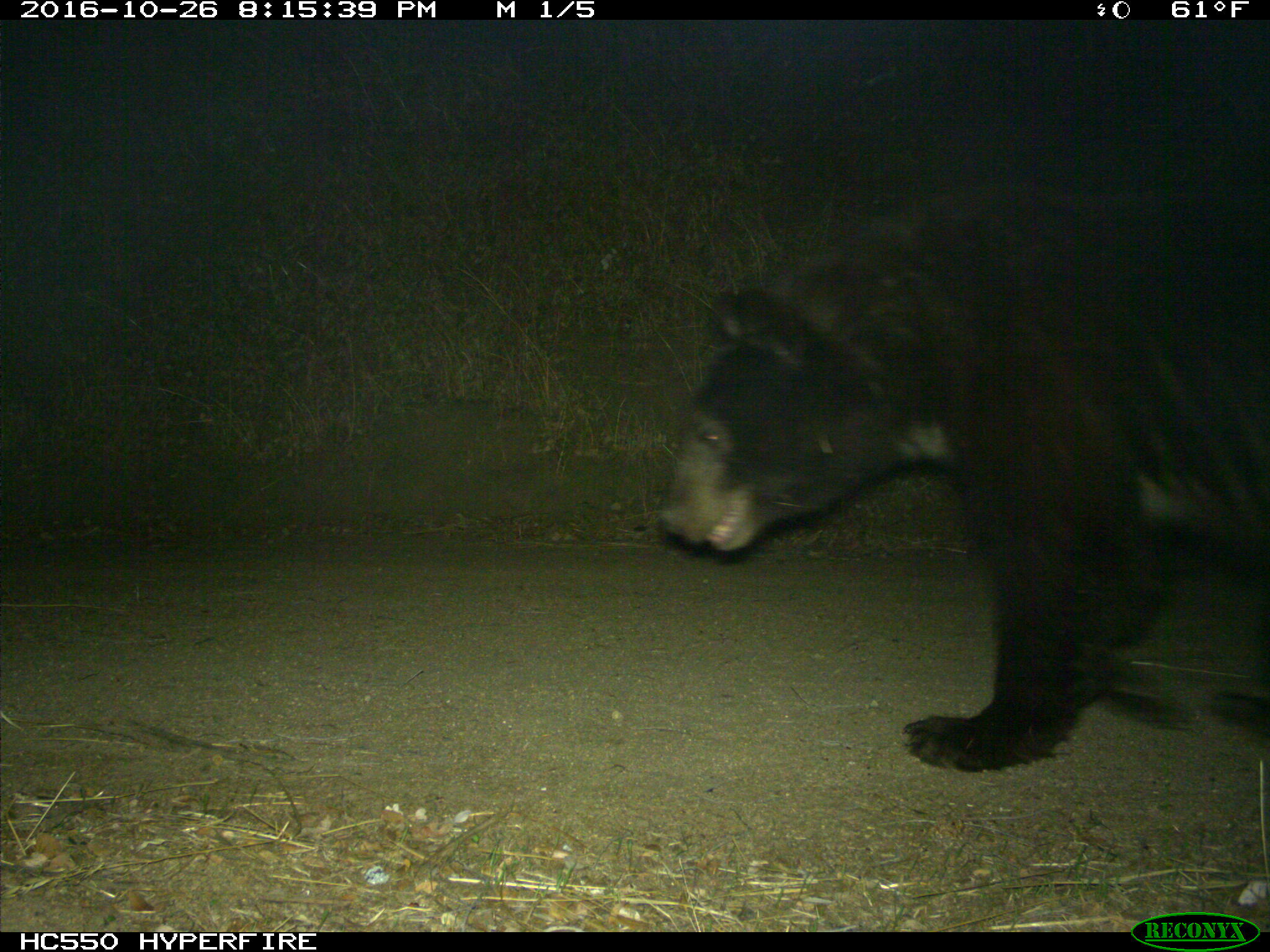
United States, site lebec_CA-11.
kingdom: Animalia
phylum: Chordata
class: Mammalia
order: Carnivora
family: Ursidae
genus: Ursus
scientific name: Ursus americanus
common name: american black bear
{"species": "Ursus americanus (american black bear)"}